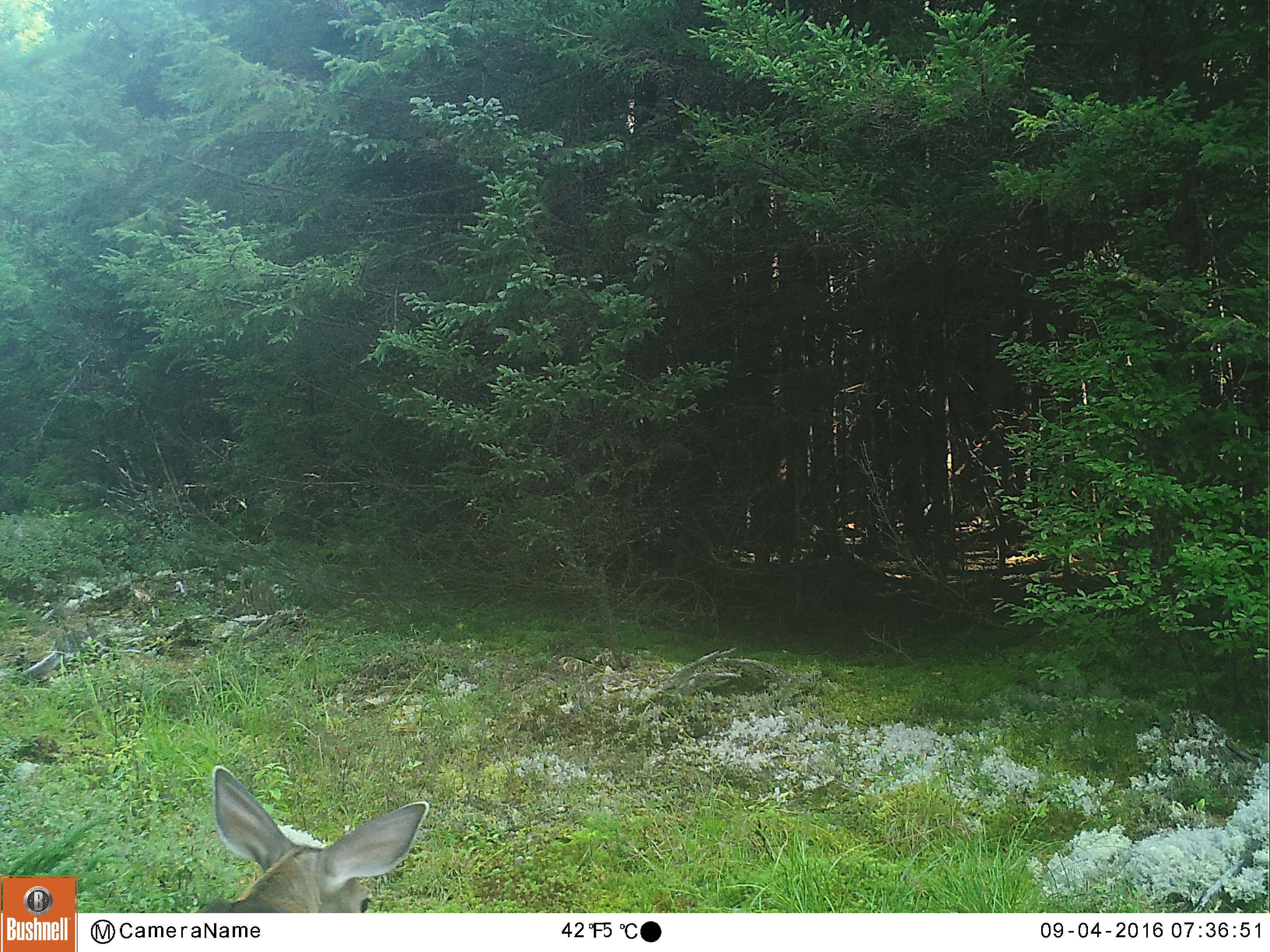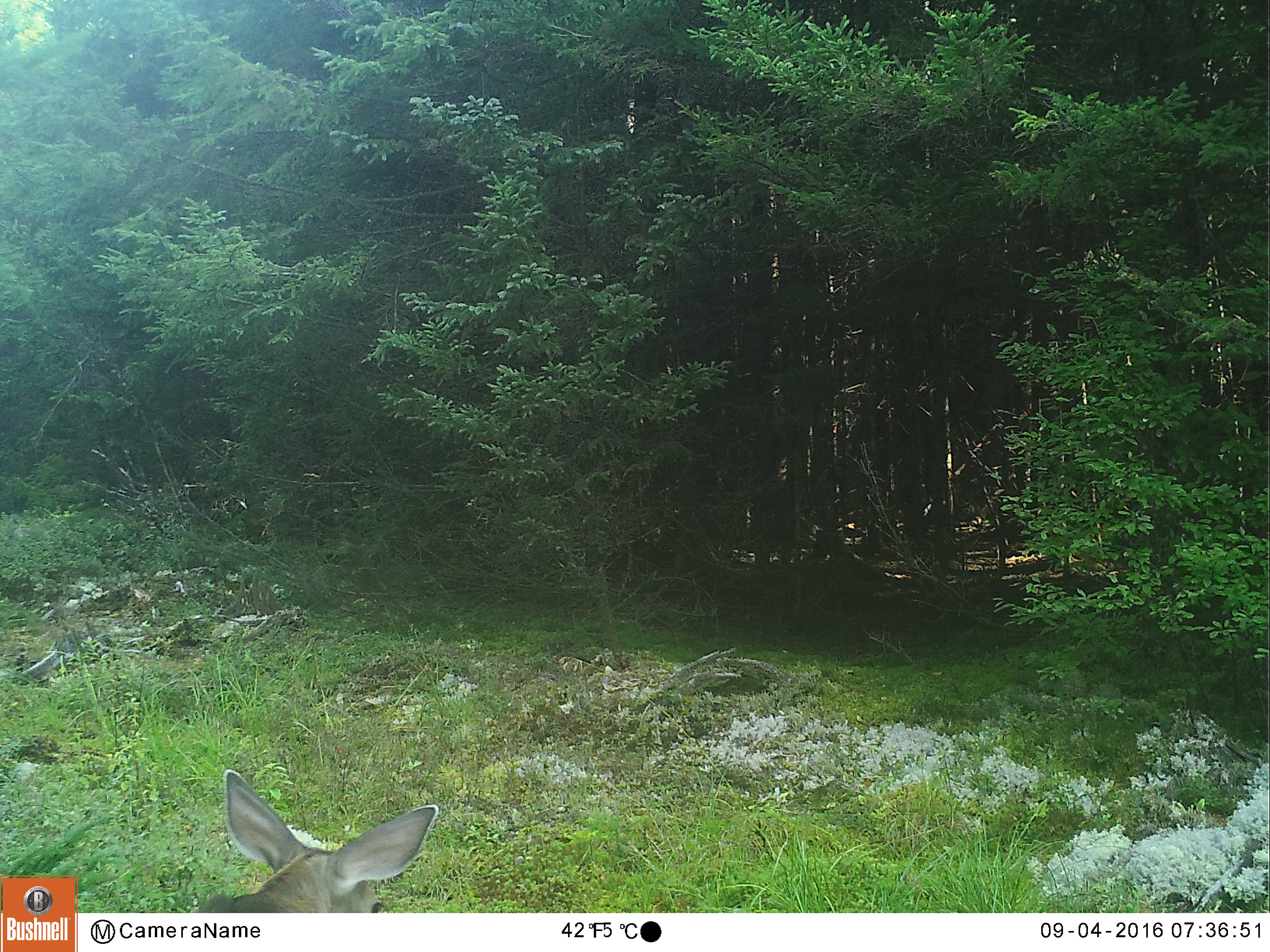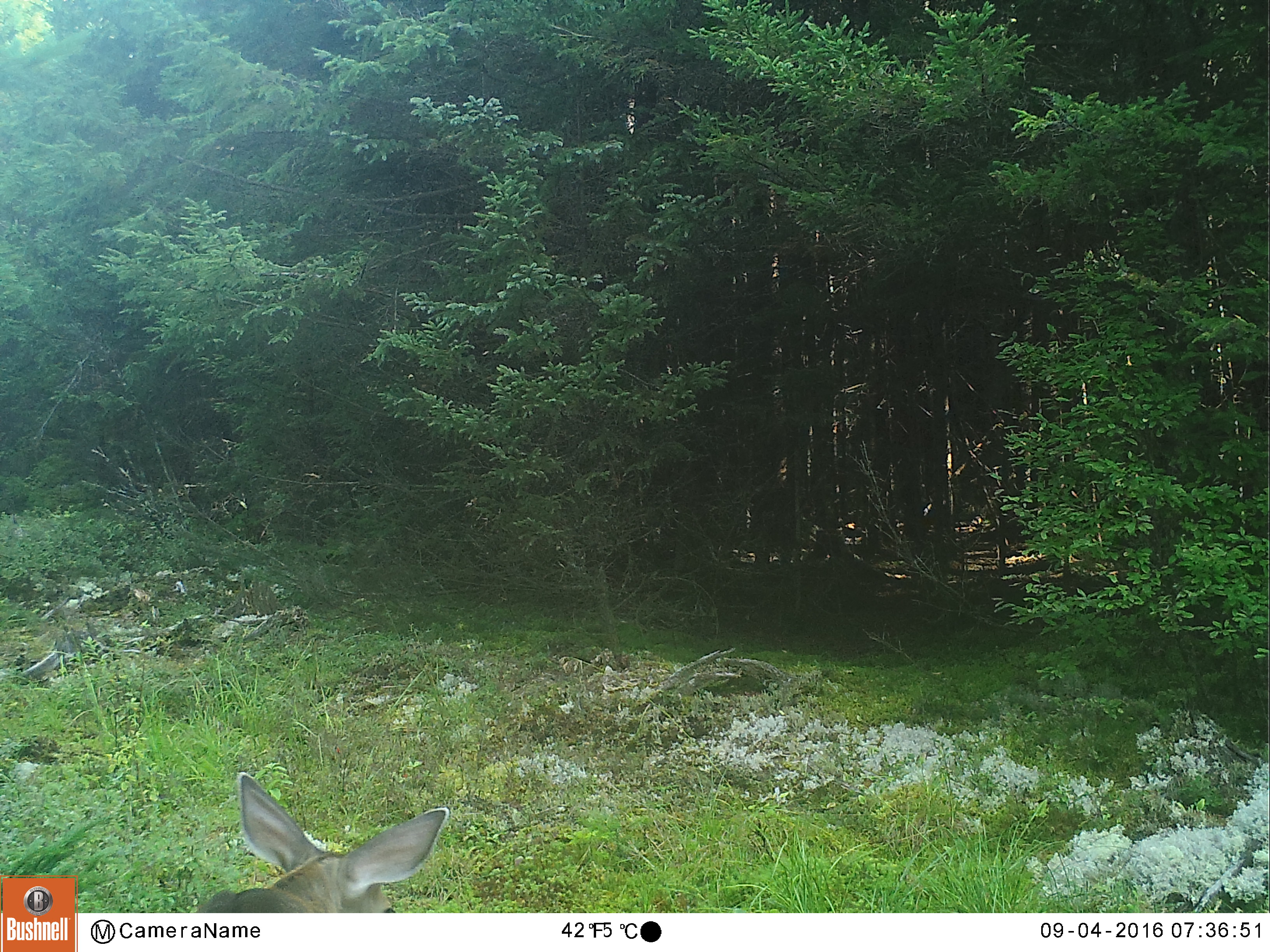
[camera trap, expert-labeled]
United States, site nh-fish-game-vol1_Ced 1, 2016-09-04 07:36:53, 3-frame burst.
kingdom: Animalia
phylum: Chordata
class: Mammalia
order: Artiodactyla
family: Cervidae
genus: Odocoileus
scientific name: Odocoileus virginianus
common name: white-tailed deer